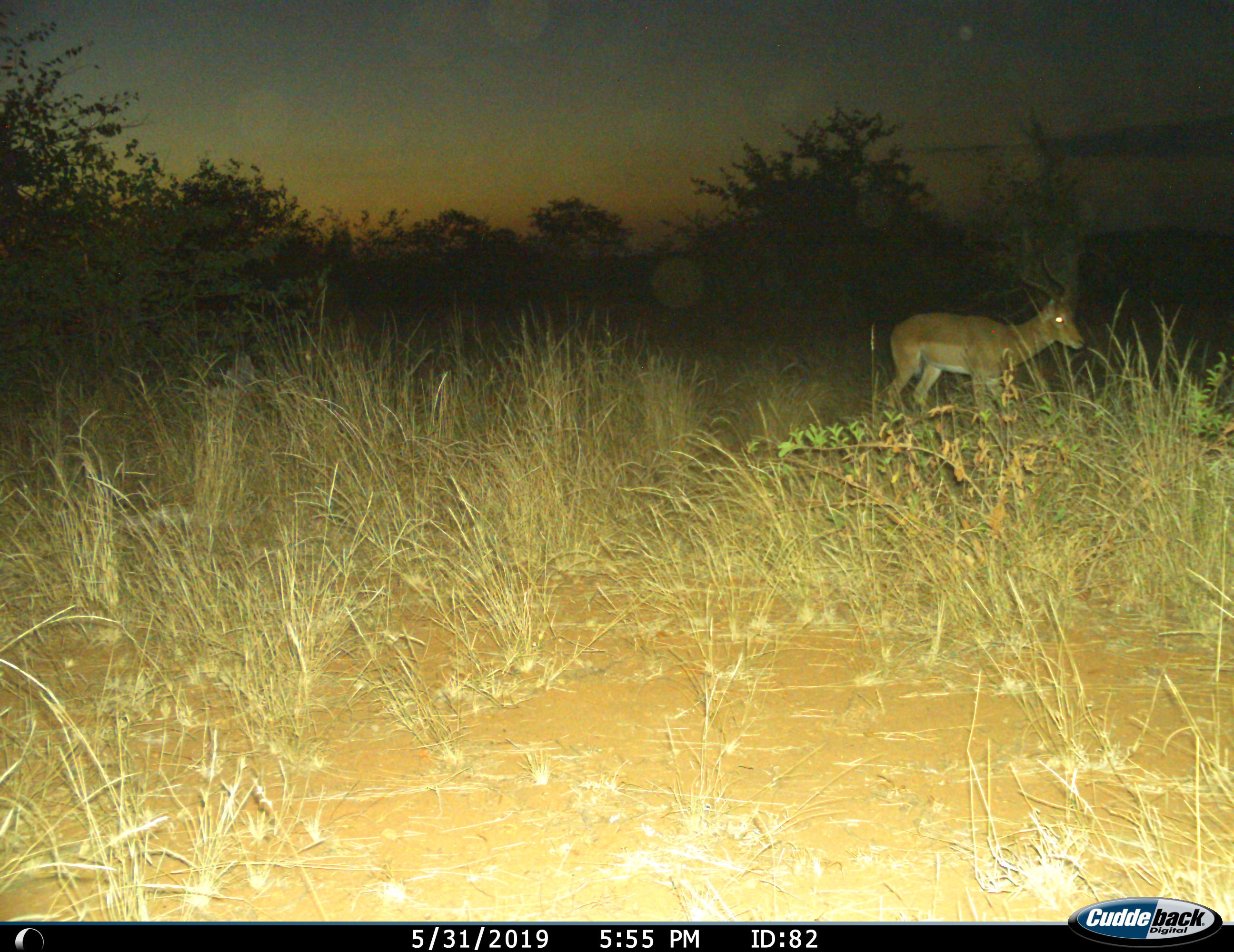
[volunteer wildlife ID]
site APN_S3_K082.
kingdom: Animalia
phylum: Chordata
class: Mammalia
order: Artiodactyla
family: Bovidae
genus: Aepyceros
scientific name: Aepyceros melampus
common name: impala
Impala (Aepyceros melampus), count 1. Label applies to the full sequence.